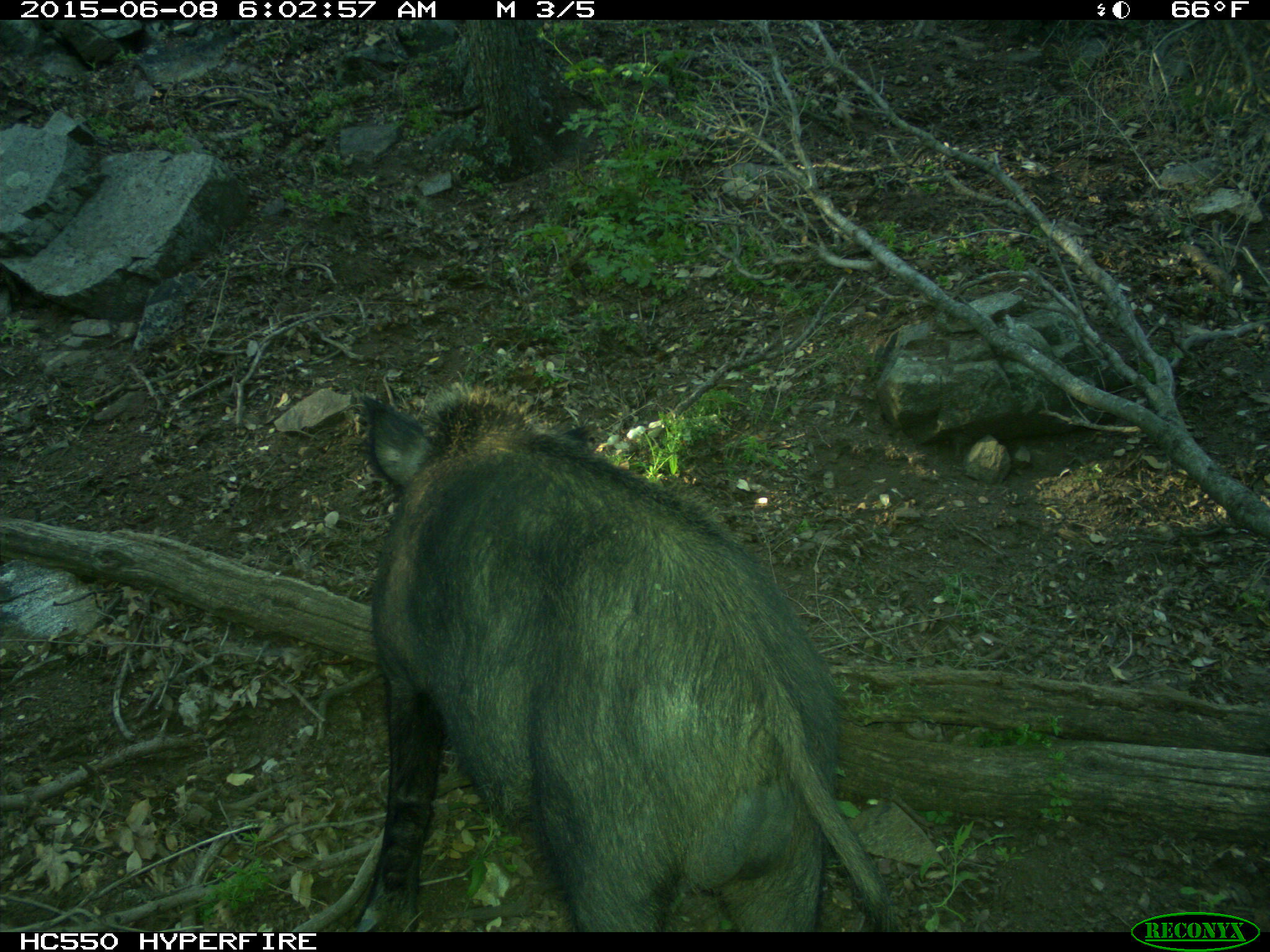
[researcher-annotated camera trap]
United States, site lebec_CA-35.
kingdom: Animalia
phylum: Chordata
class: Mammalia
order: Artiodactyla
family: Suidae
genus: Sus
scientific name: Sus scrofa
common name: wild boar